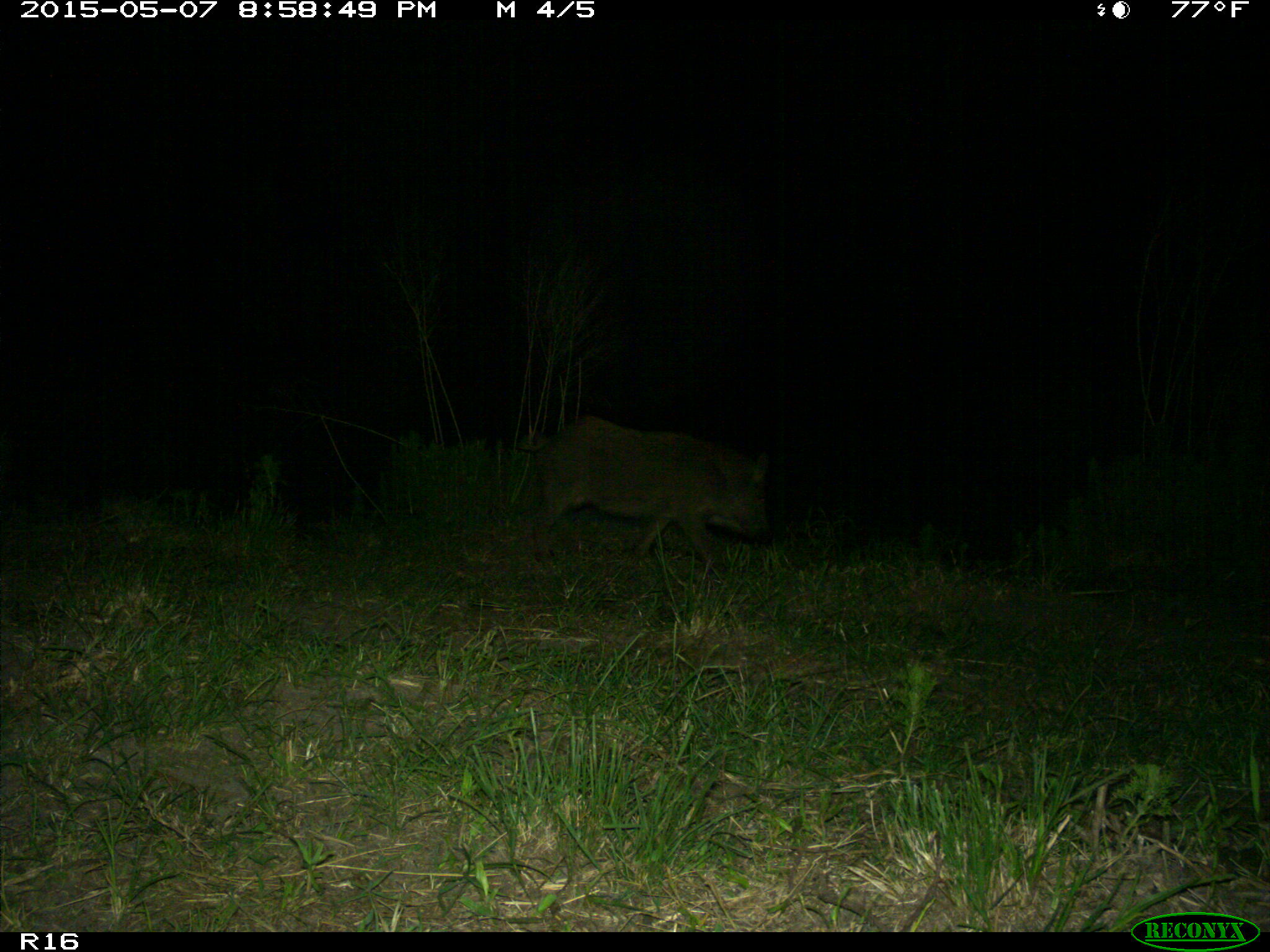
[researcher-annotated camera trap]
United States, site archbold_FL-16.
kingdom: Animalia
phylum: Chordata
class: Mammalia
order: Artiodactyla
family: Suidae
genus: Sus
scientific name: Sus scrofa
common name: wild boar